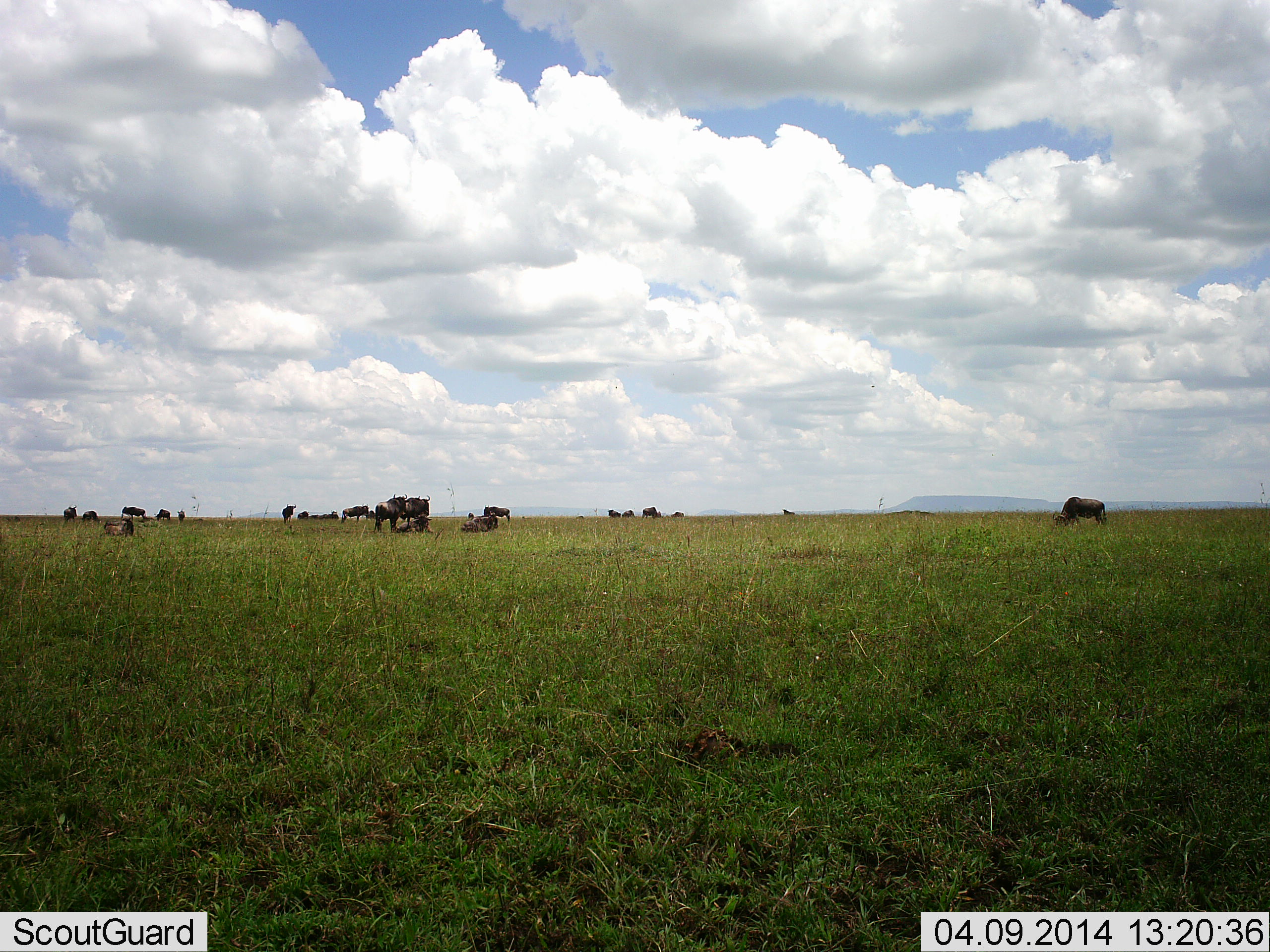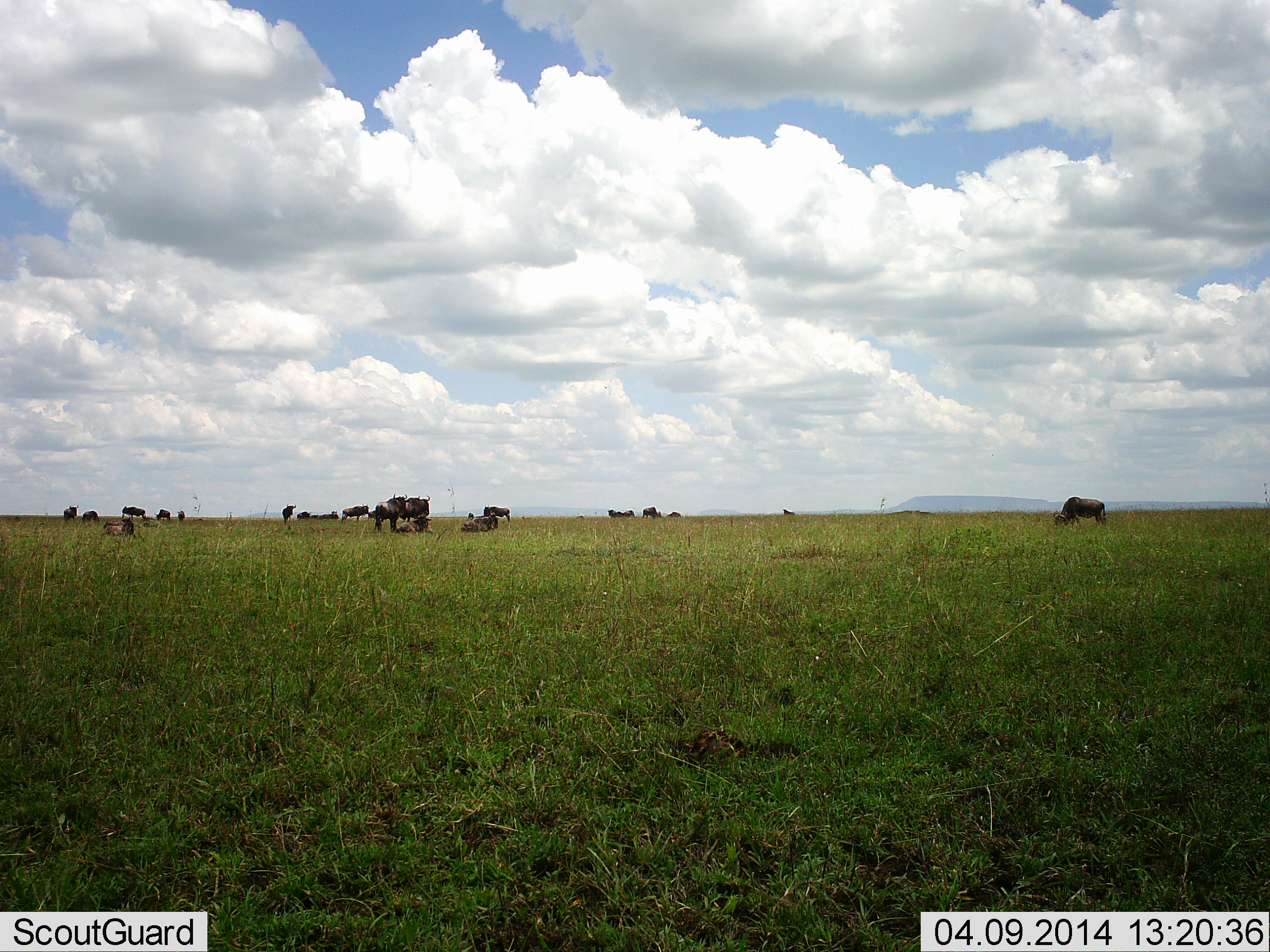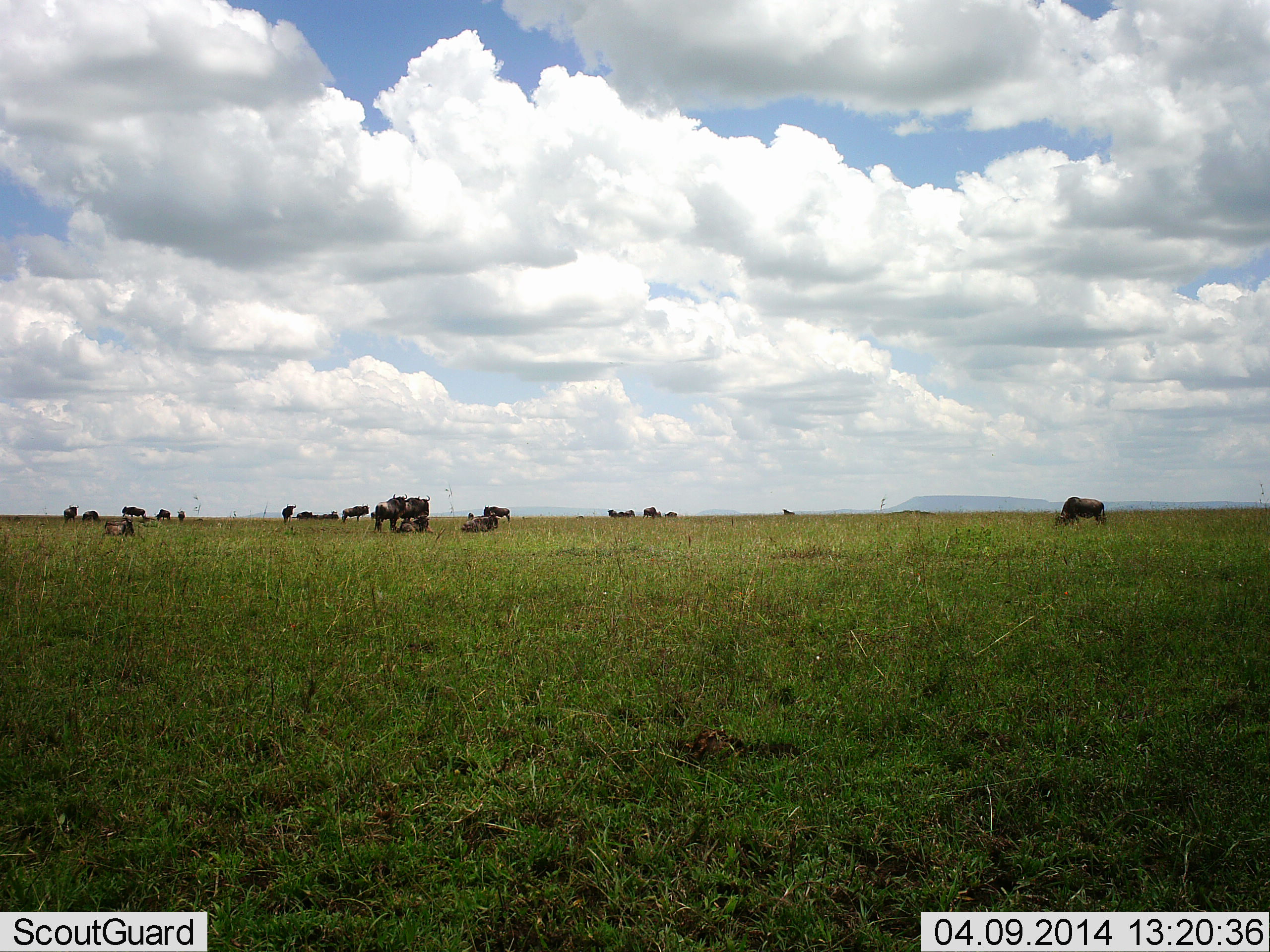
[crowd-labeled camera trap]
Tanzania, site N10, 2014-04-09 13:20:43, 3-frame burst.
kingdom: Animalia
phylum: Chordata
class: Mammalia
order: Artiodactyla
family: Bovidae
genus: Connochaetes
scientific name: Connochaetes taurinus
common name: blue wildebeest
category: wildebeest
Wildebeest (blue wildebeest) (Connochaetes taurinus), count 11-50. Behavior (volunteer vote fractions): standing 90%, resting 60%, moving 20%, interacting 0%. Young present (vote fraction): 0%. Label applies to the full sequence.